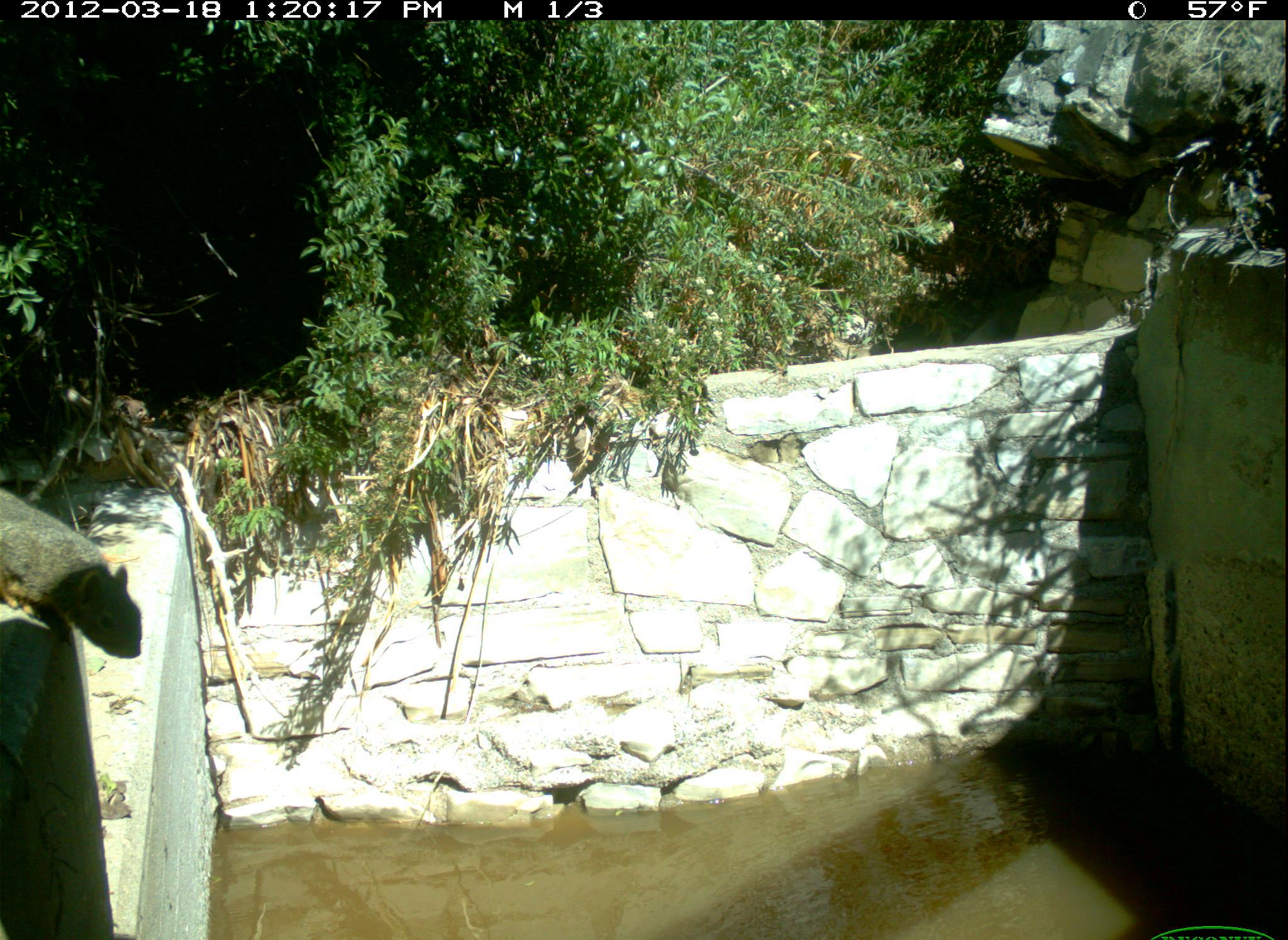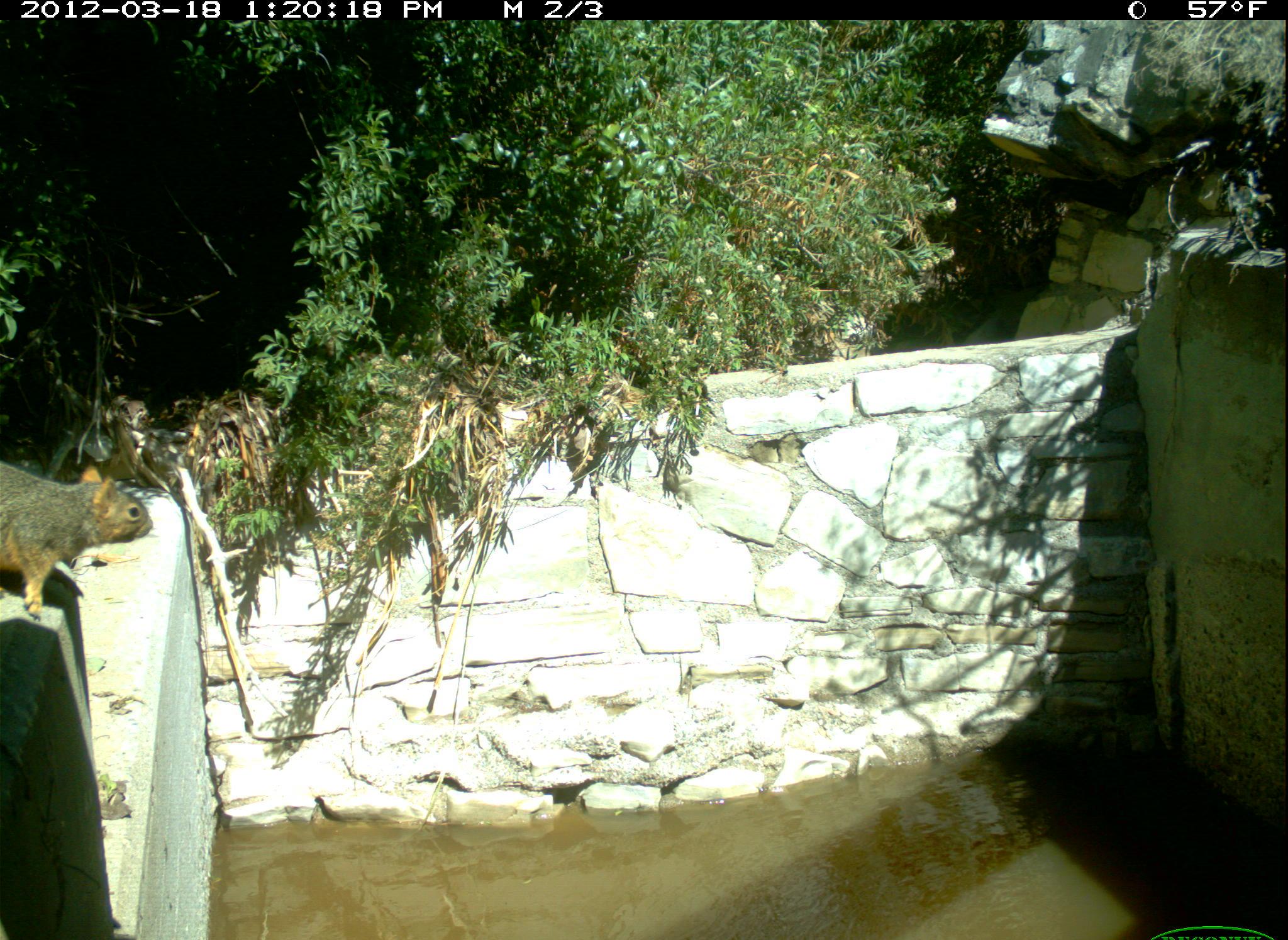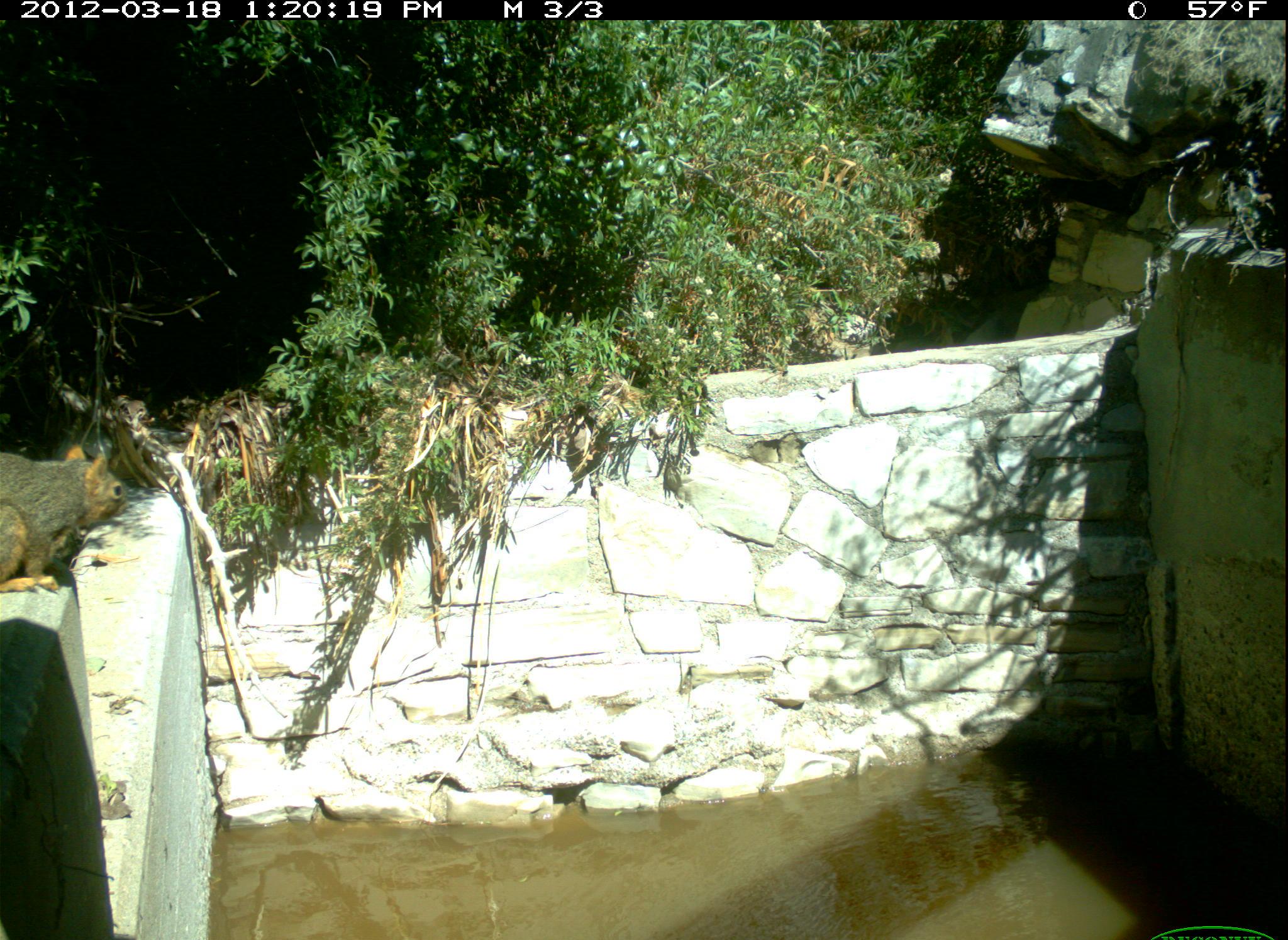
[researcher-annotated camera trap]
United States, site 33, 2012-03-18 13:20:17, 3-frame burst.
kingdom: Animalia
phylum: Chordata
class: Mammalia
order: Rodentia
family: Sciuridae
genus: Sciurus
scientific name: Sciurus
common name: squirrel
Squirrel (Sciurus).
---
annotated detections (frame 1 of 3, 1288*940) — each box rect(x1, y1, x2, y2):
squirrel: rect(5, 472, 163, 685)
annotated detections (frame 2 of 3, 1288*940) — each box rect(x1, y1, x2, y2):
squirrel: rect(5, 456, 164, 630)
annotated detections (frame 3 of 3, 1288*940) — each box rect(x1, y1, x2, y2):
squirrel: rect(0, 412, 140, 623)